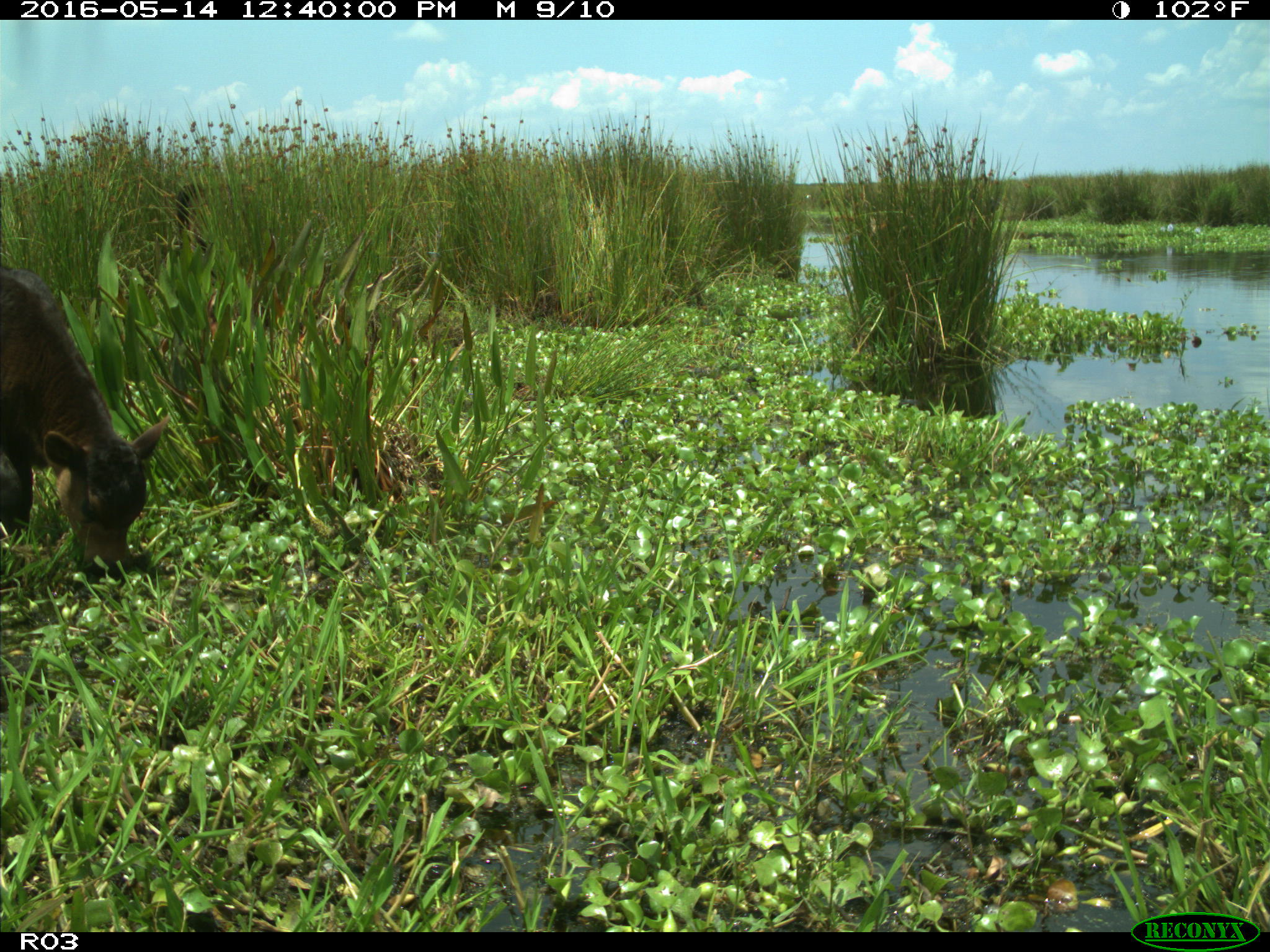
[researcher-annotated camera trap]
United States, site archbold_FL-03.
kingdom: Animalia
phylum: Chordata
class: Mammalia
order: Artiodactyla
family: Bovidae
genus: Bos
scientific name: Bos taurus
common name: domestic cow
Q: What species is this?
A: Bos taurus (domestic cow).